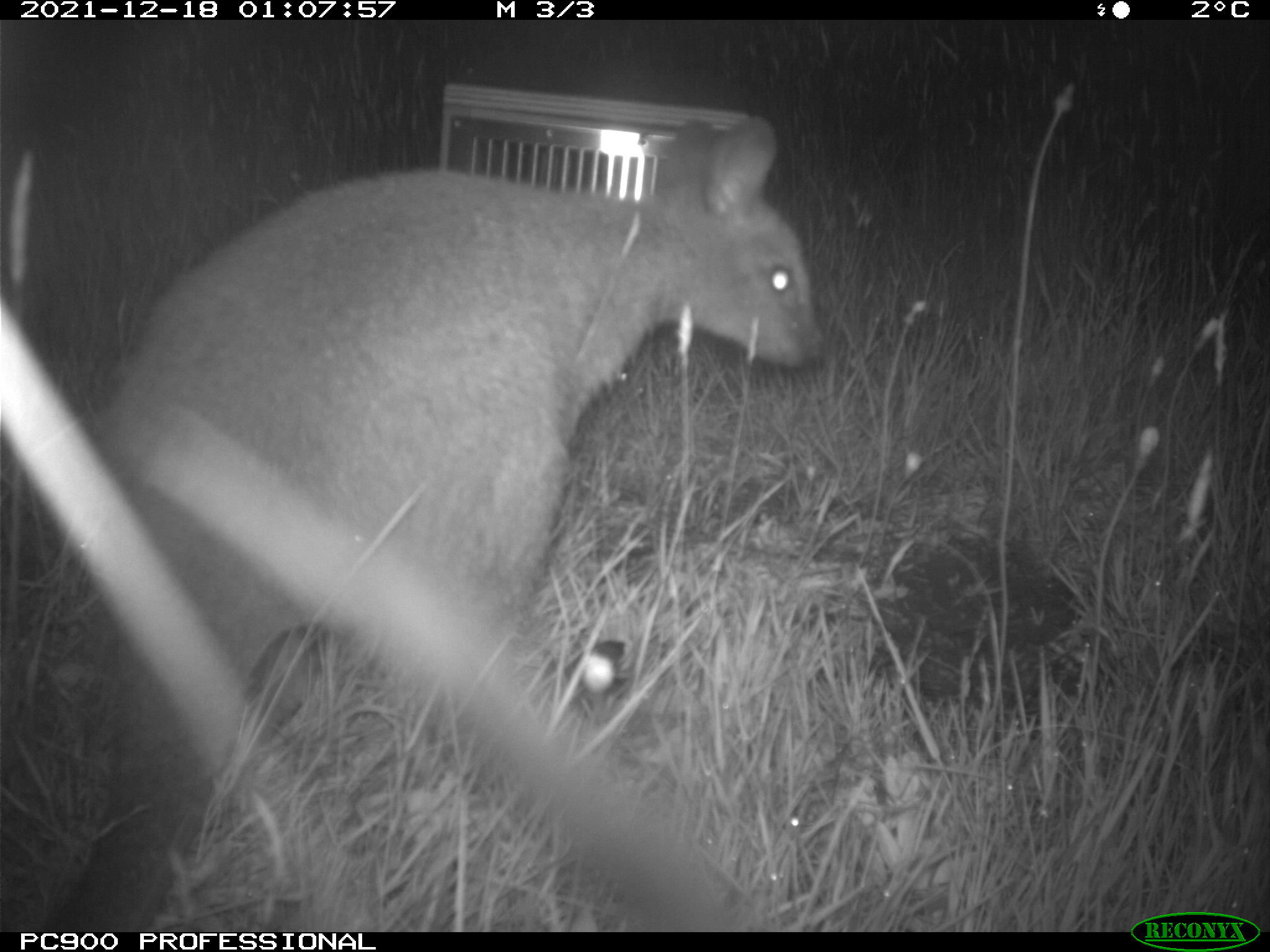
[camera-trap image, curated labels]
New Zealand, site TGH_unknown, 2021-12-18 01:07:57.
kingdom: Animalia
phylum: Chordata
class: Mammalia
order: Diprotodontia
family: Macropodidae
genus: Notamacropus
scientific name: Notamacropus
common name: wallaby